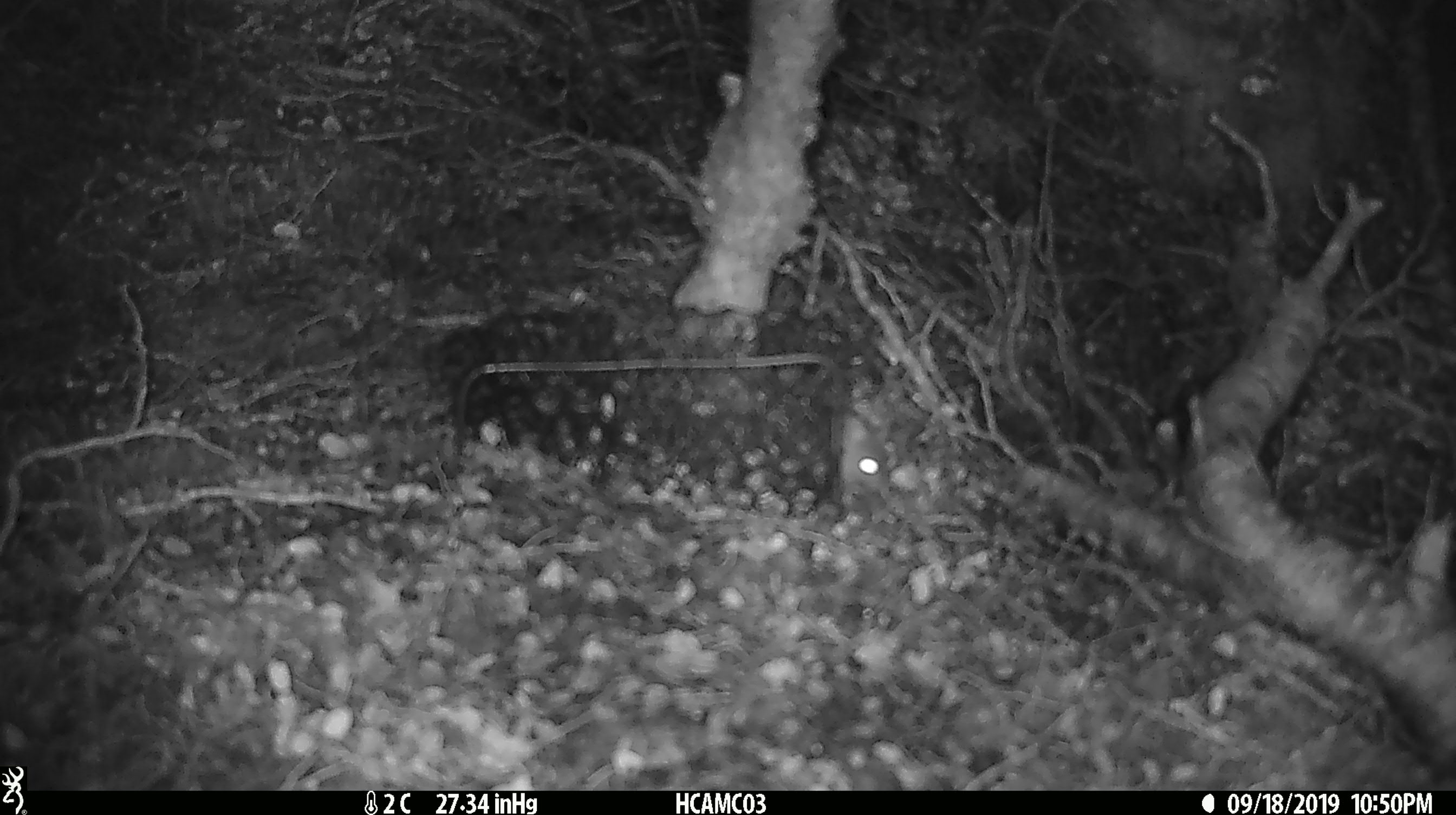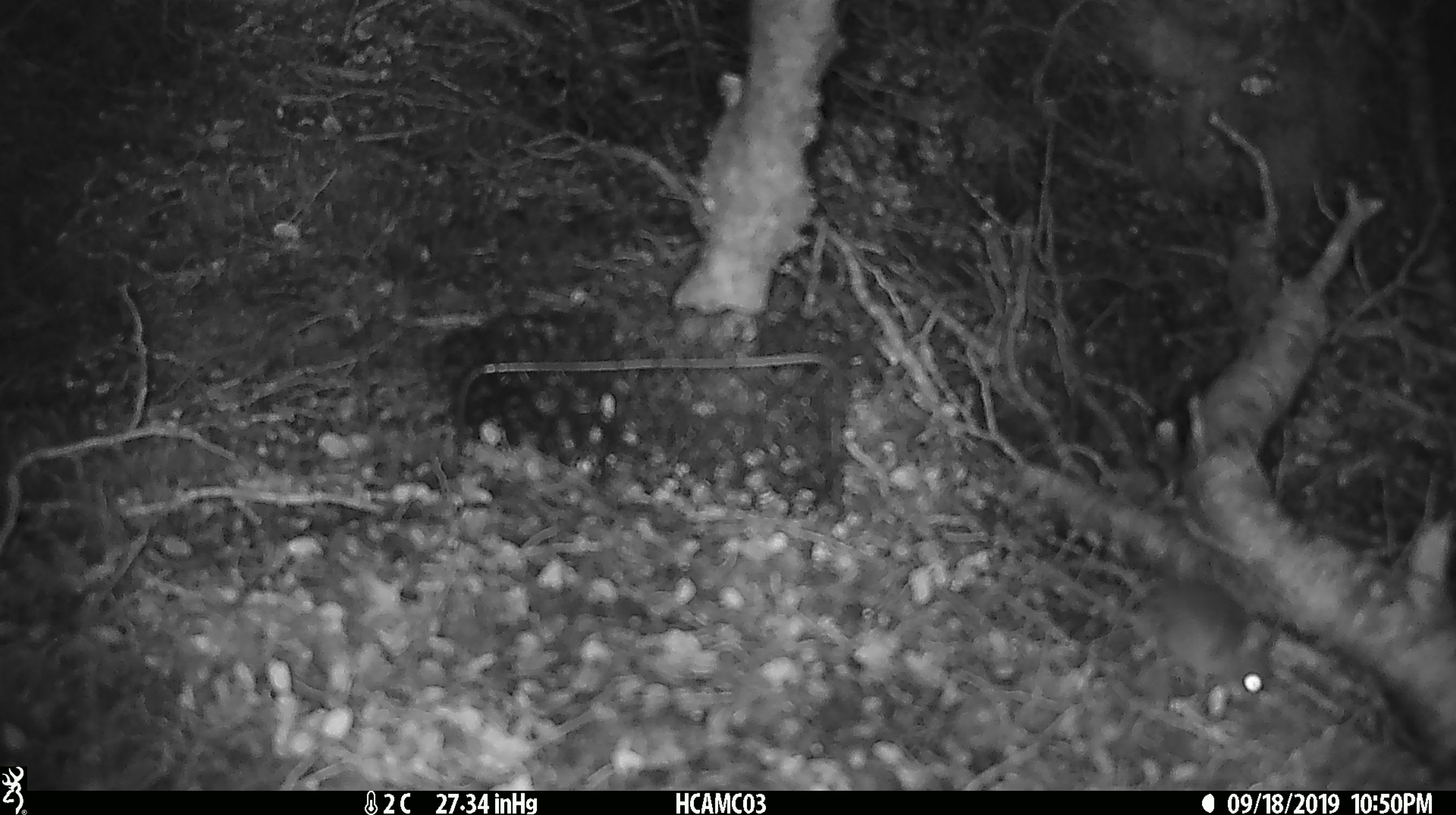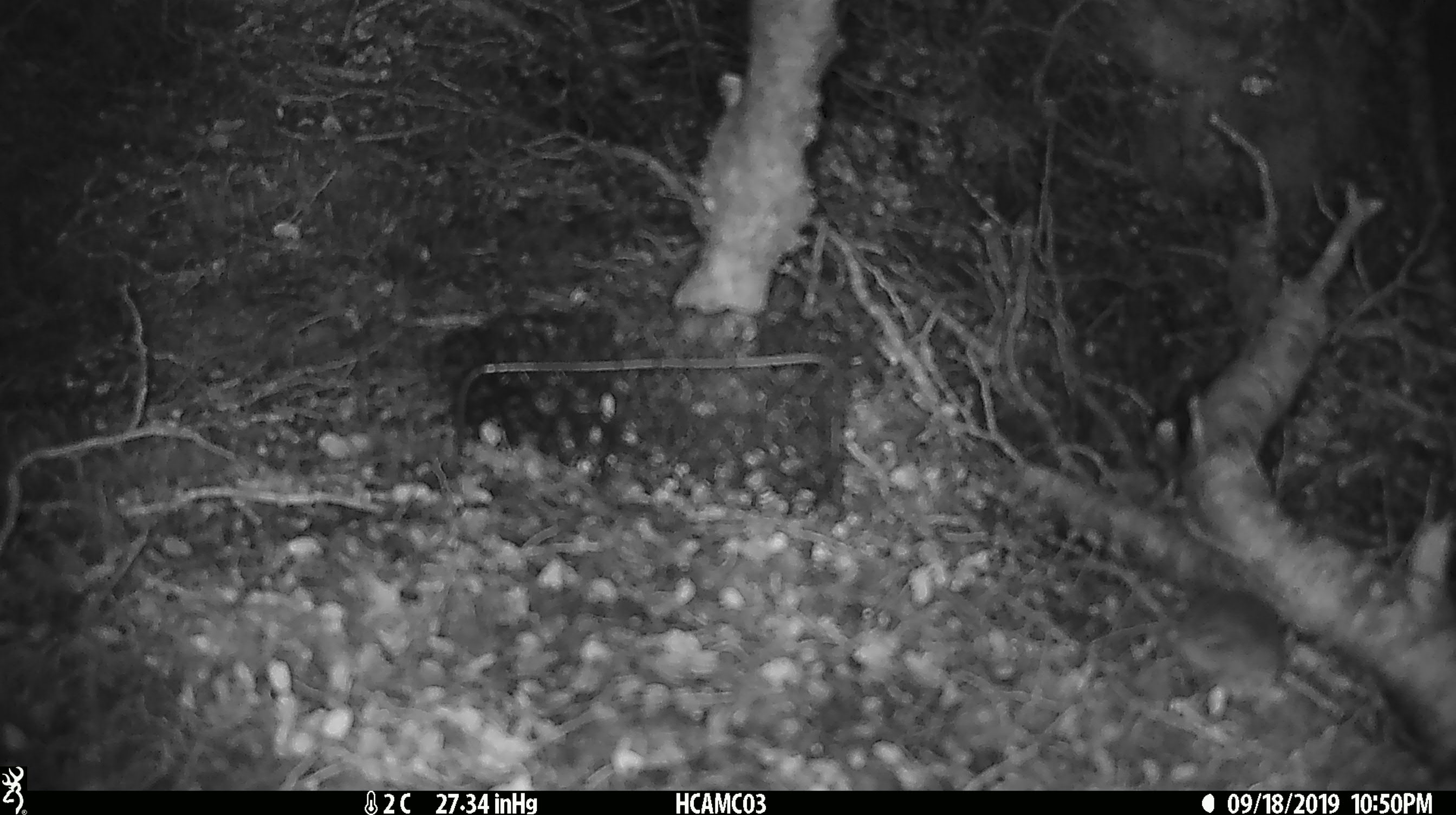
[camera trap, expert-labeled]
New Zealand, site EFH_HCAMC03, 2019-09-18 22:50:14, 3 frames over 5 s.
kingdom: Animalia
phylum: Chordata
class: Mammalia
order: Rodentia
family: Muridae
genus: Mus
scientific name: Mus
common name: mouse